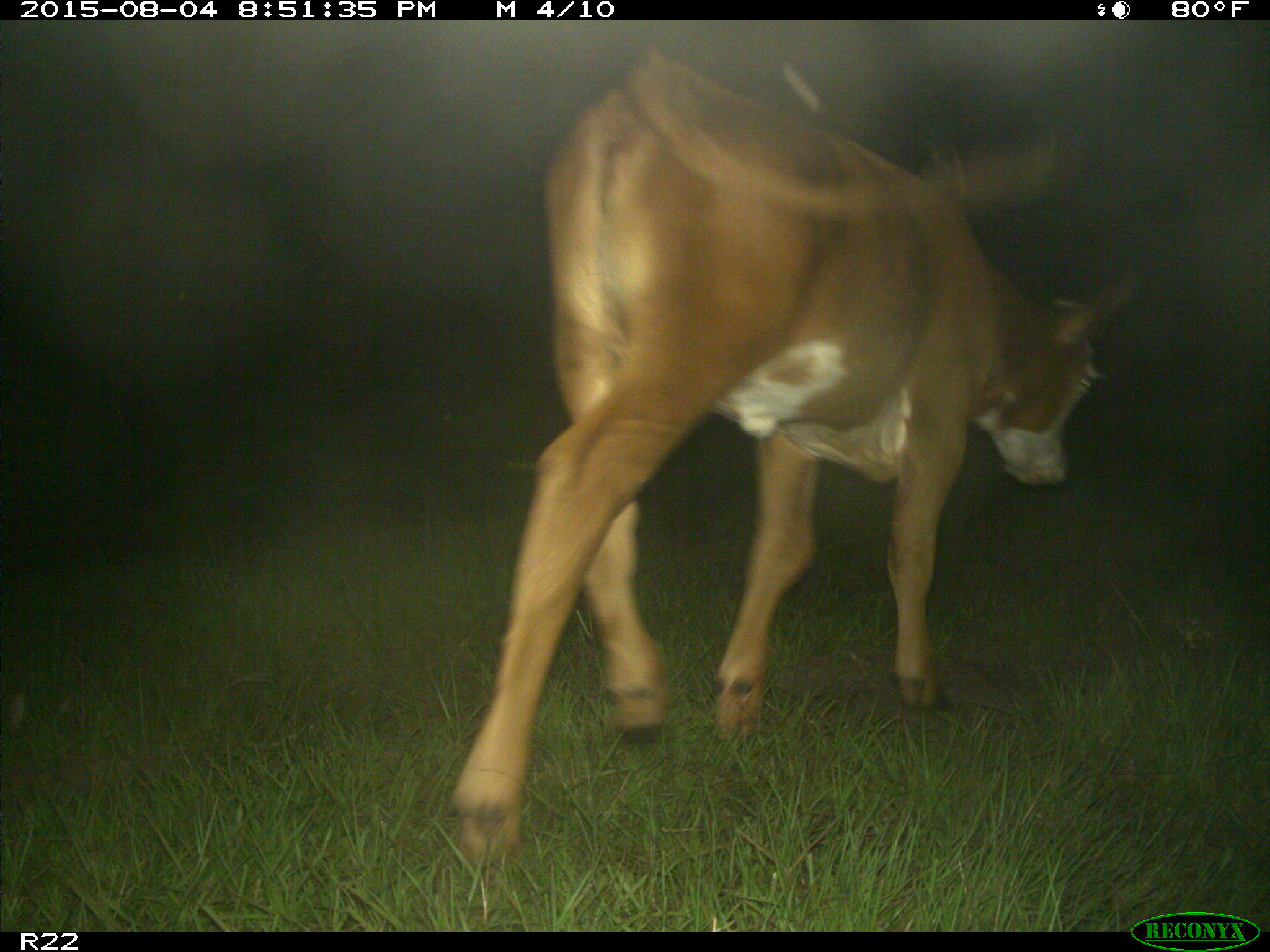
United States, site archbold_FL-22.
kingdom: Animalia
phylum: Chordata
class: Mammalia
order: Artiodactyla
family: Bovidae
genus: Bos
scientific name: Bos taurus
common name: domestic cow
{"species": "Bos taurus (domestic cow)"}